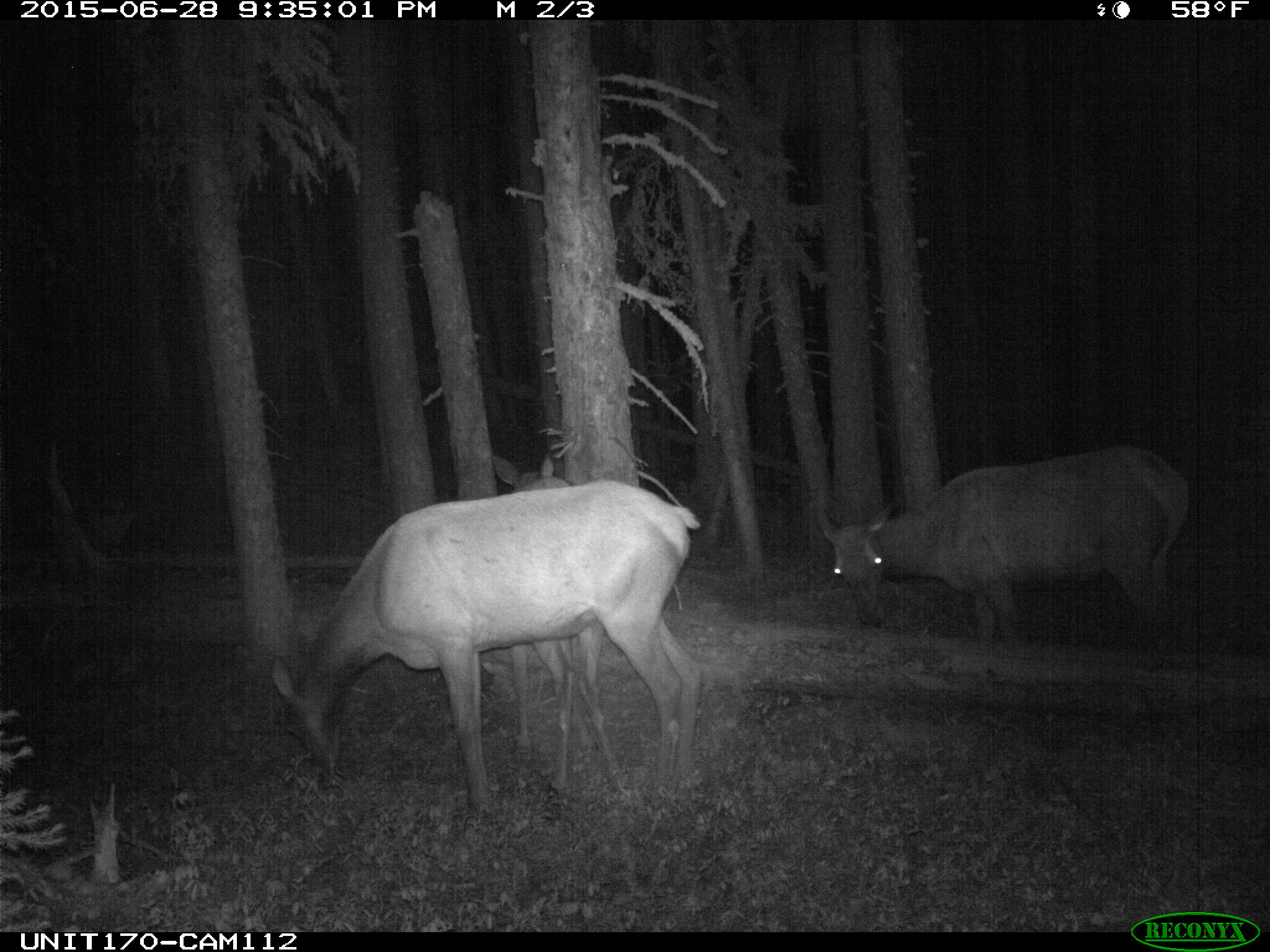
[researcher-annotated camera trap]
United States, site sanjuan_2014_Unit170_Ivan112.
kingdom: Animalia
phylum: Chordata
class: Mammalia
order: Artiodactyla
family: Cervidae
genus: Cervus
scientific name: Cervus elaphus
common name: red deer